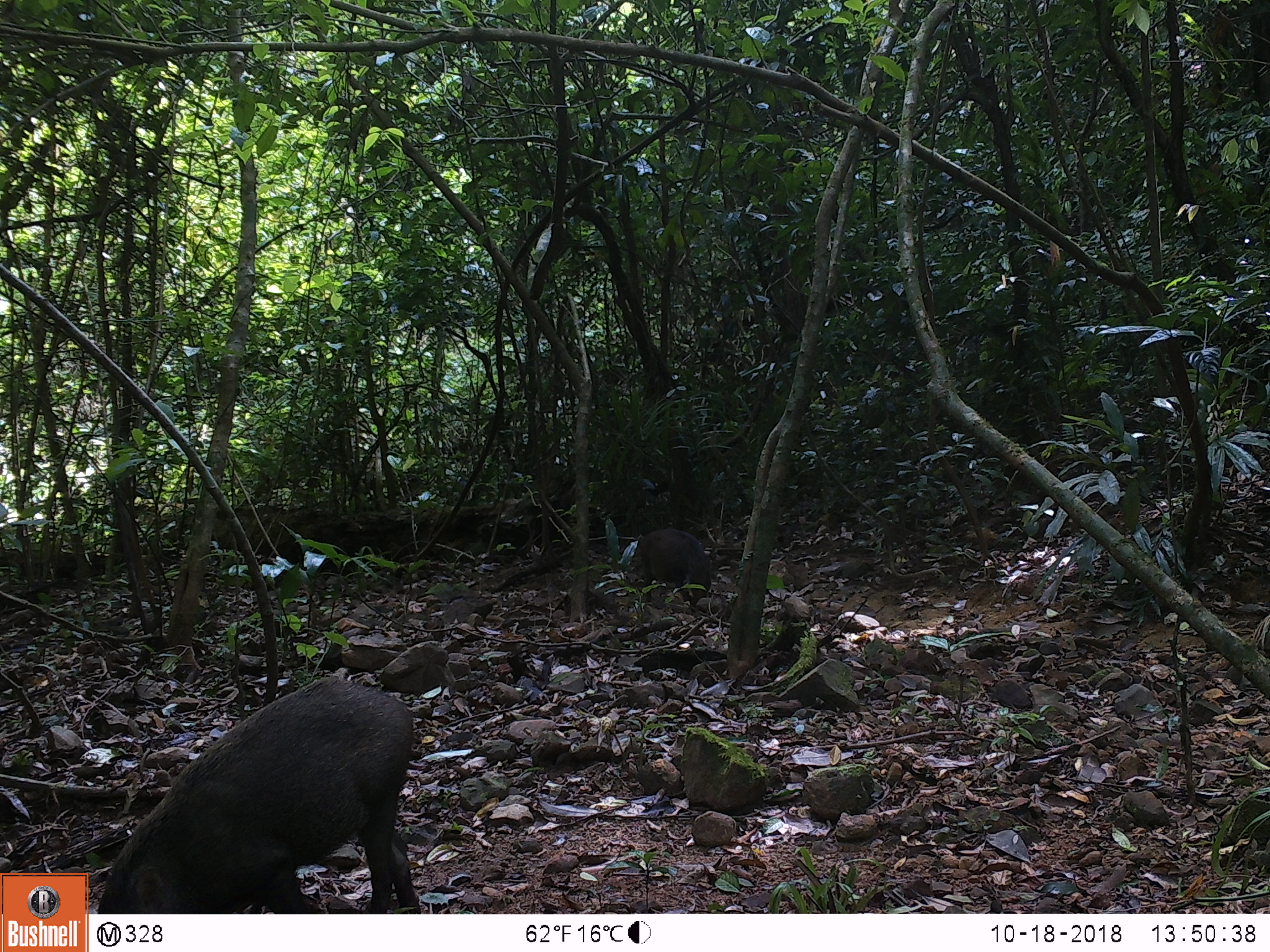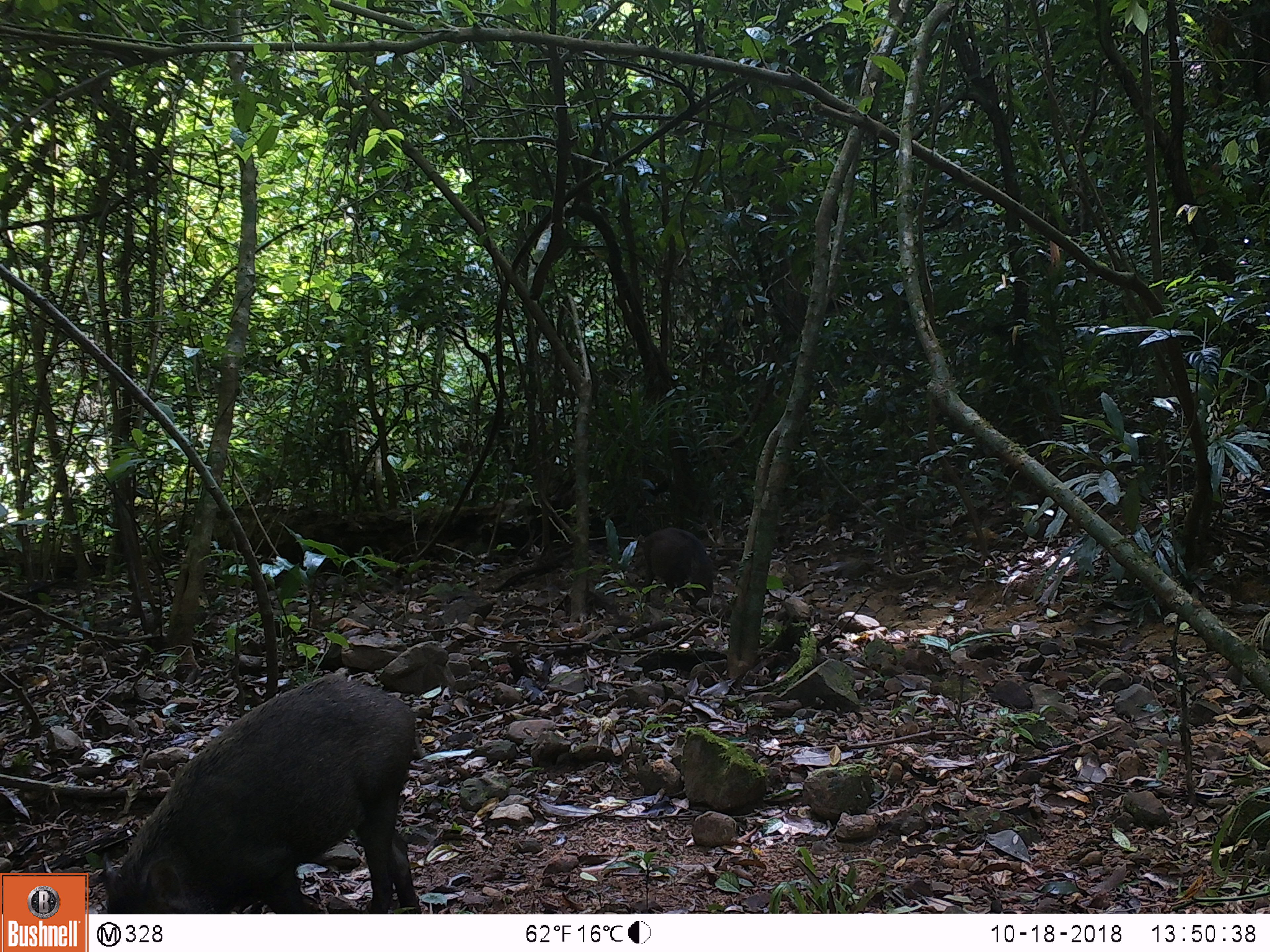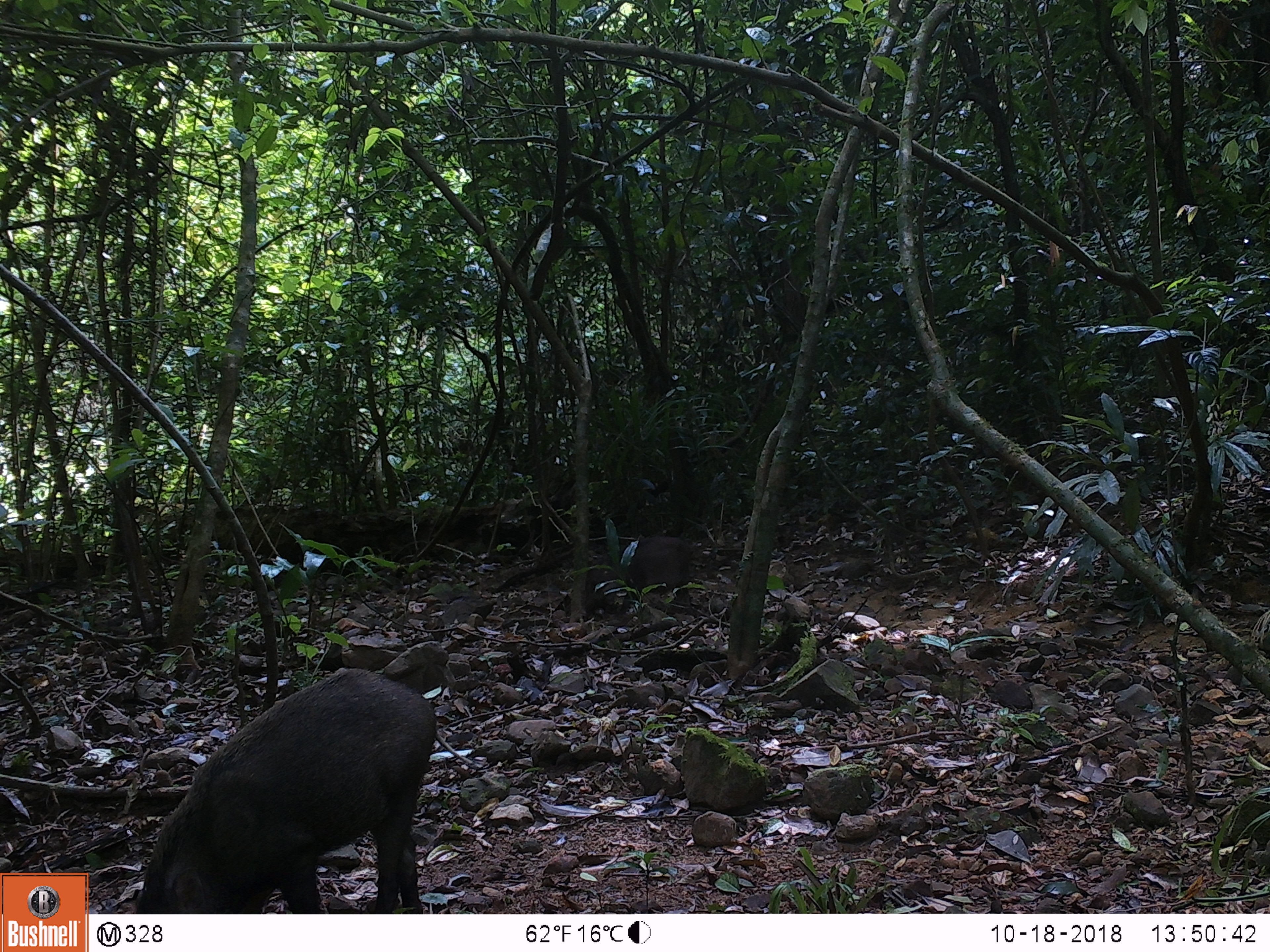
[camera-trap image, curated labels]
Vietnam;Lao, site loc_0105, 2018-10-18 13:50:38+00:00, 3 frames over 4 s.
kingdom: Animalia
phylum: Chordata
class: Mammalia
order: Artiodactyla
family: Suidae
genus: Sus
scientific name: Sus scrofa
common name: eurasian wild pig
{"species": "eurasian wild pig (Sus scrofa)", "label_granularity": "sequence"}